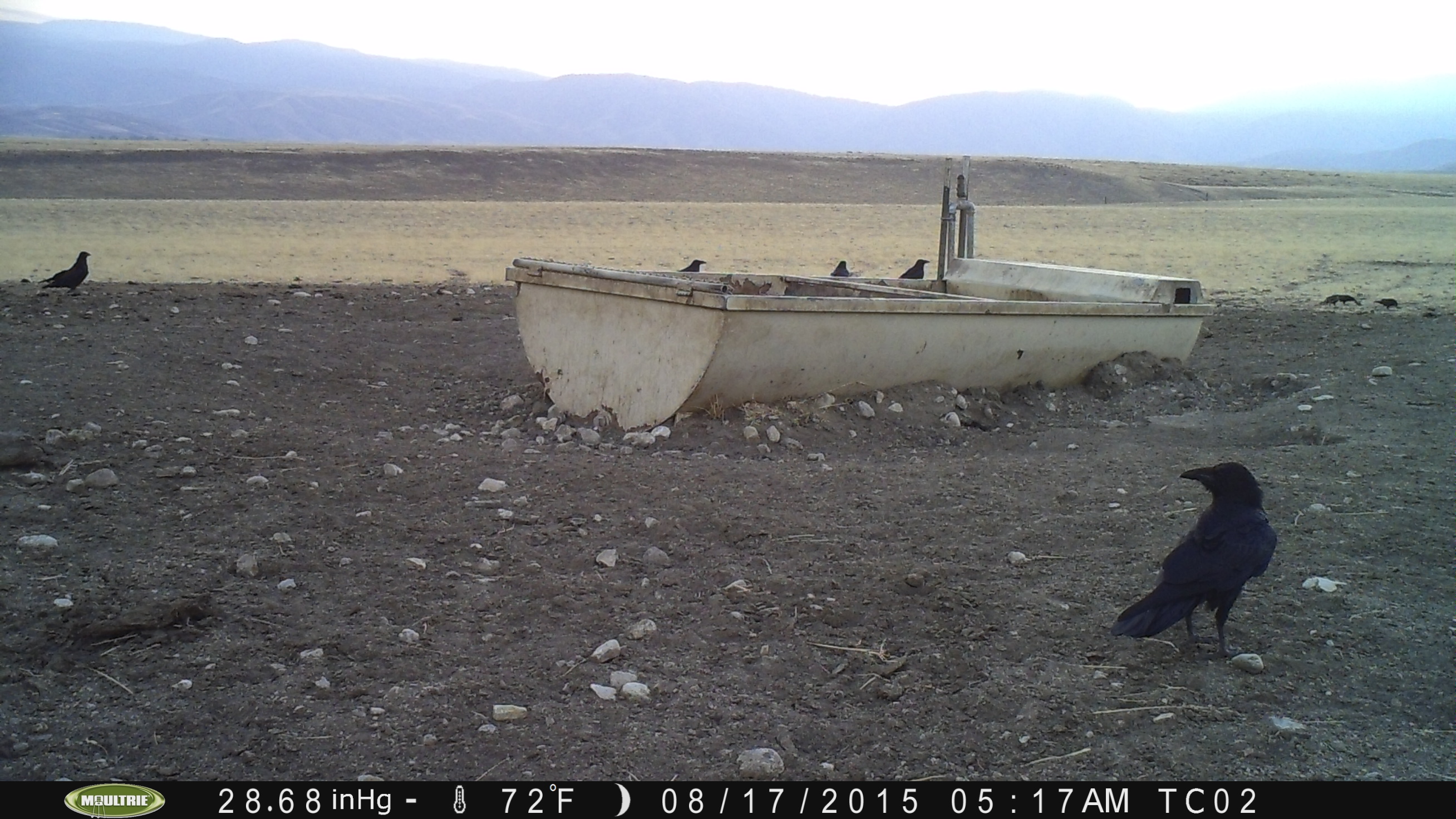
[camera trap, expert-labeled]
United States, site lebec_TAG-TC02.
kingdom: Animalia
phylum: Chordata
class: Aves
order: Passeriformes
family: Corvidae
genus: Corvus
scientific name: Corvus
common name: crows and ravens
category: unidentified corvus